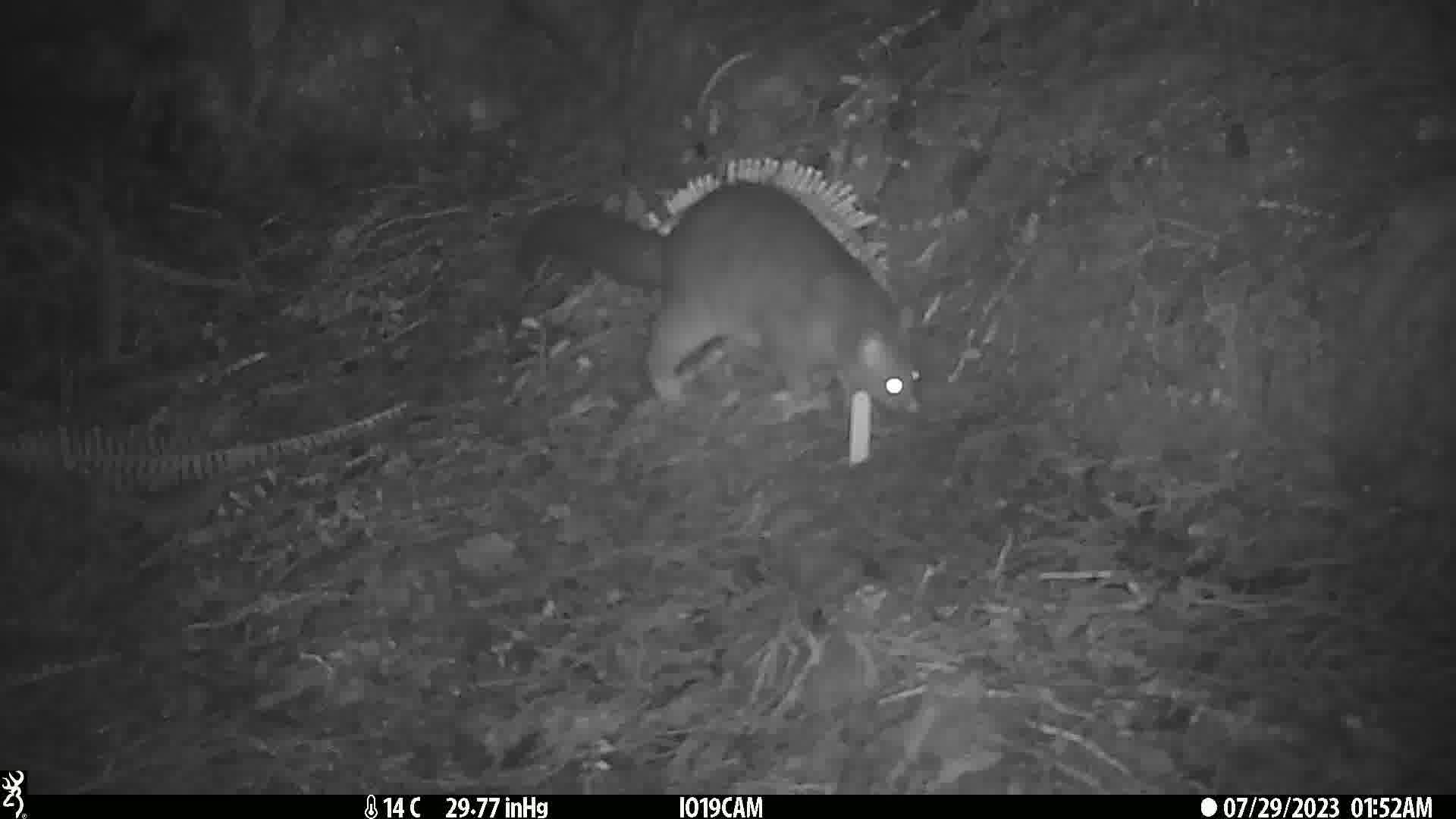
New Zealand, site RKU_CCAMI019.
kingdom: Animalia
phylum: Chordata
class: Mammalia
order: Diprotodontia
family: Phalangeridae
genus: Trichosurus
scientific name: Trichosurus vulpecula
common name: common brushtail possum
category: possum